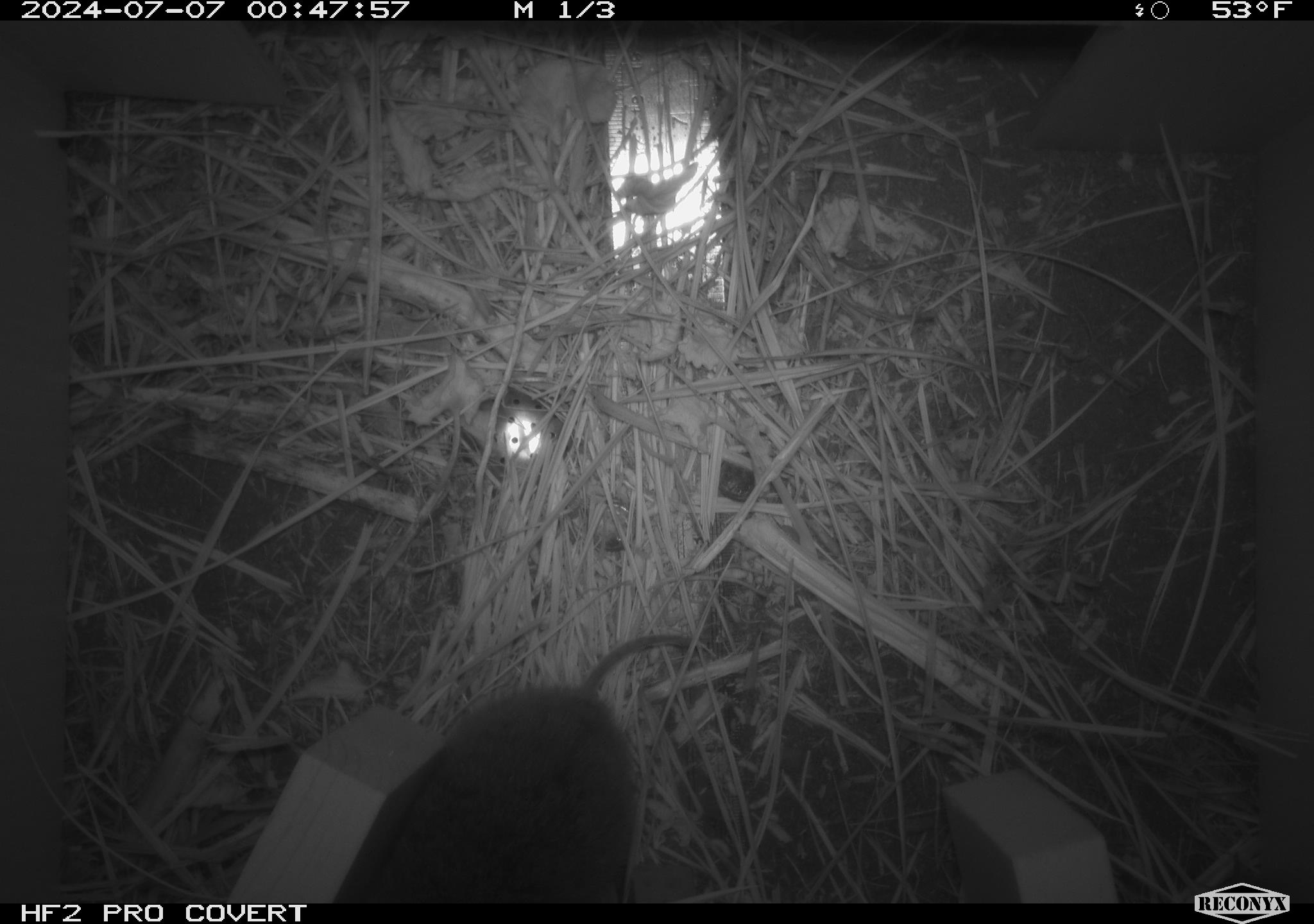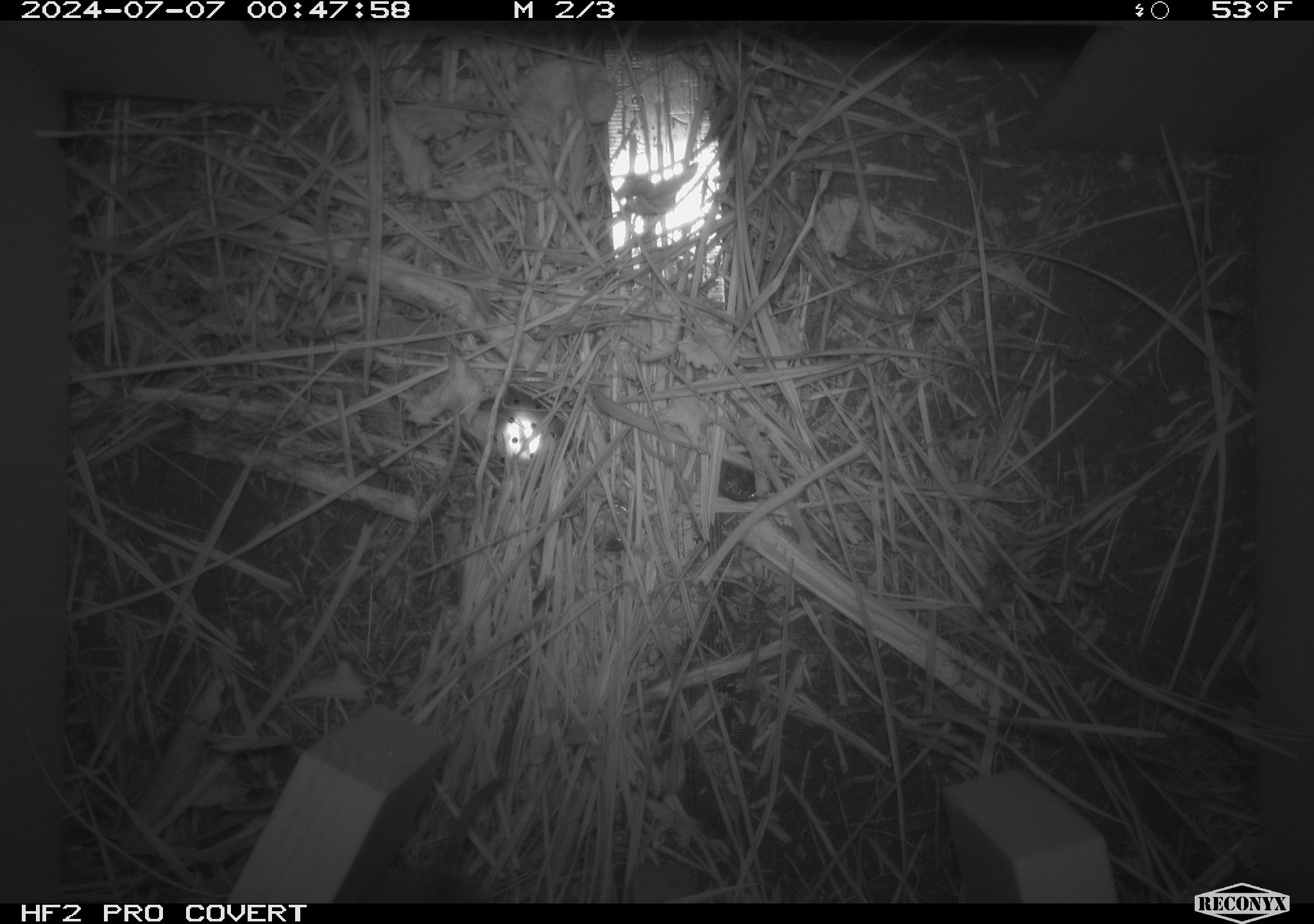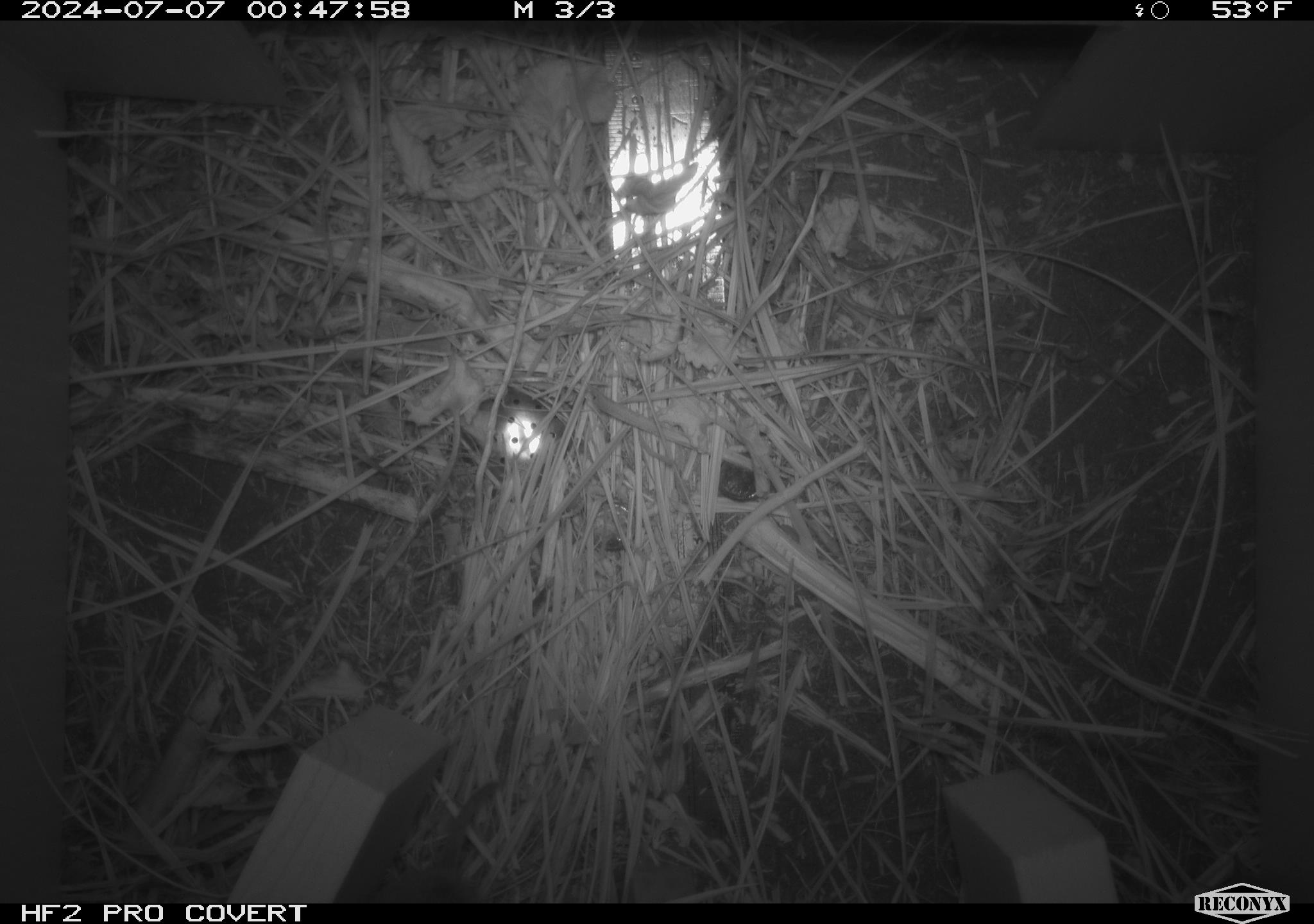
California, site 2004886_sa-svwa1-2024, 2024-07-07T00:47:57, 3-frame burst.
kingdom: Animalia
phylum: Chordata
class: Mammalia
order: Rodentia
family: Cricetidae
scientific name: Arvicolinae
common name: voles, lemmings, and muskrats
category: arvicolinae subfamily